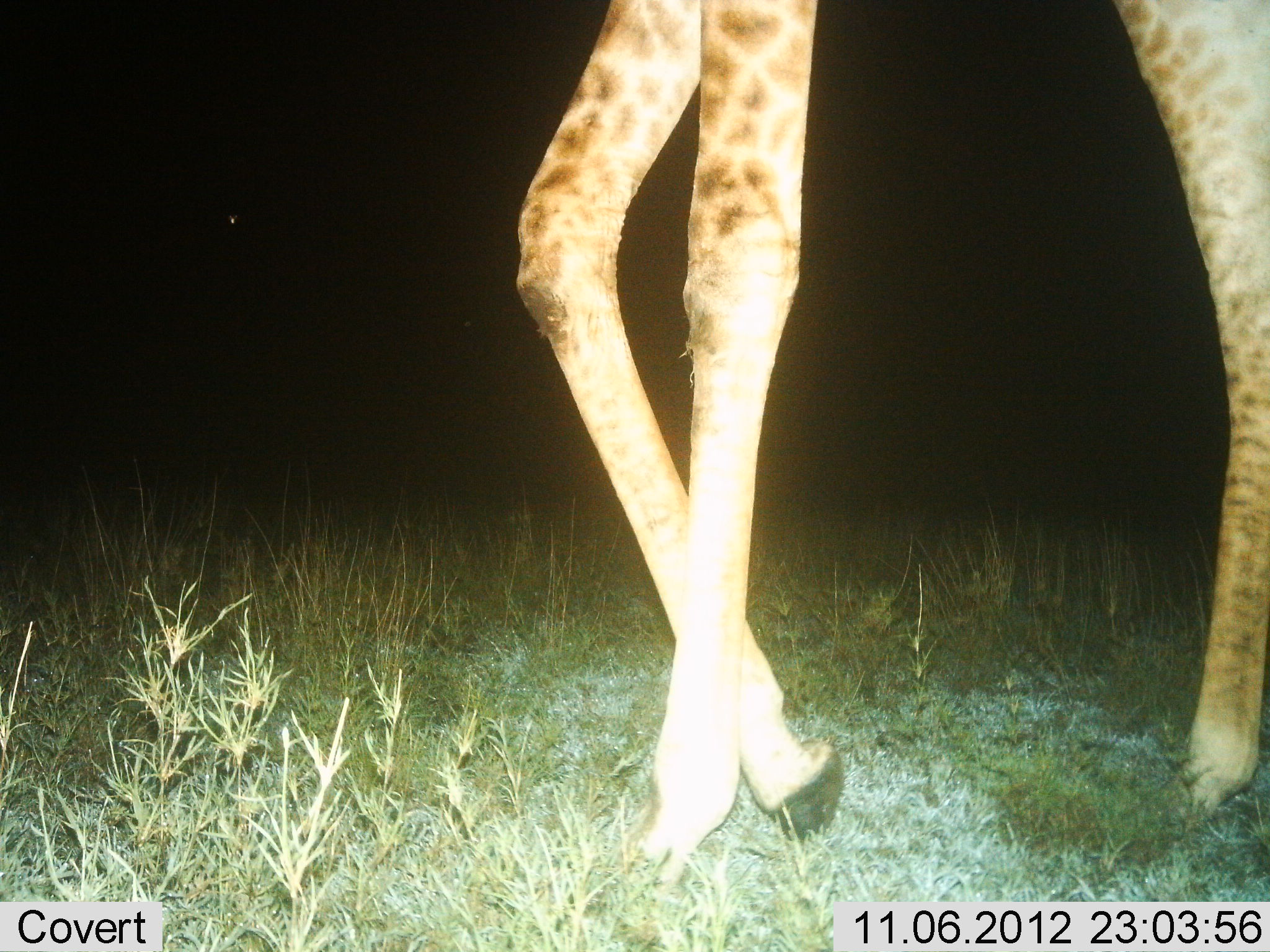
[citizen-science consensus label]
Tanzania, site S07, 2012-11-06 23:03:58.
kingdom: Animalia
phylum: Chordata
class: Mammalia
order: Artiodactyla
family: Giraffidae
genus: Giraffa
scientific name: Giraffa camelopardalis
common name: giraffe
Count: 1.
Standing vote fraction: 50%.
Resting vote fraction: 0%.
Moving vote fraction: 50%.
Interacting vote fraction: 0%.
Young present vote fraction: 0%.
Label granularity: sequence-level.